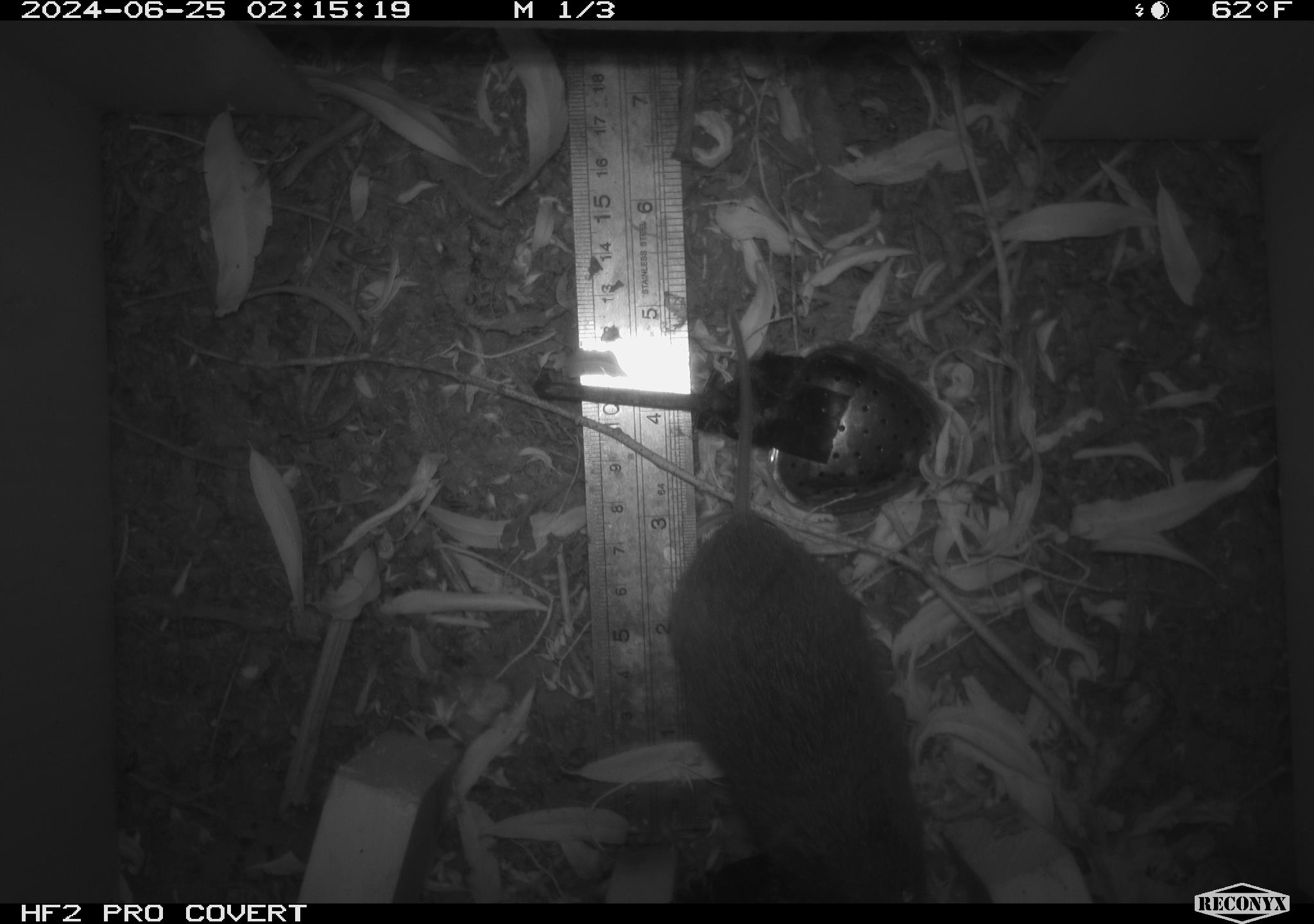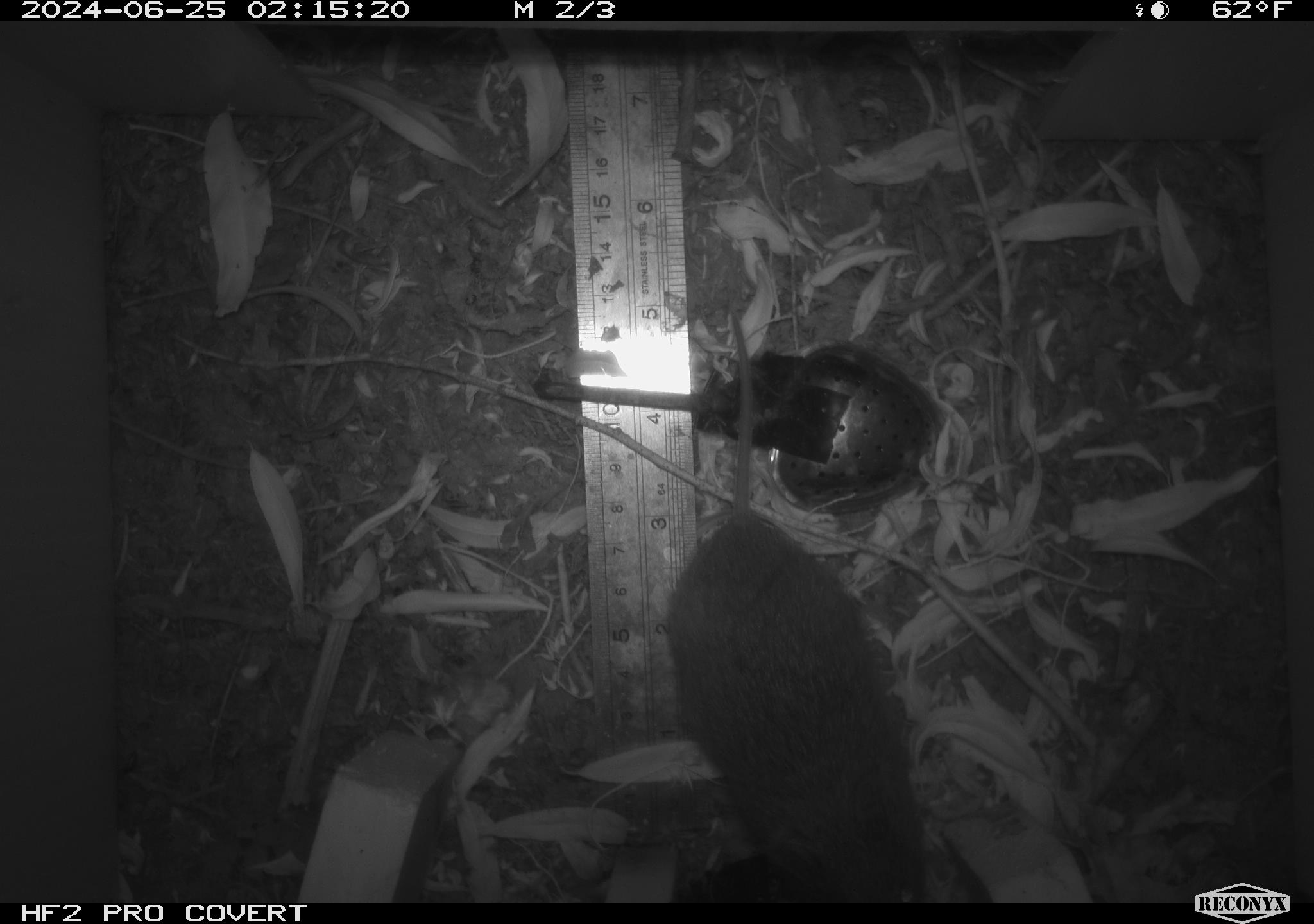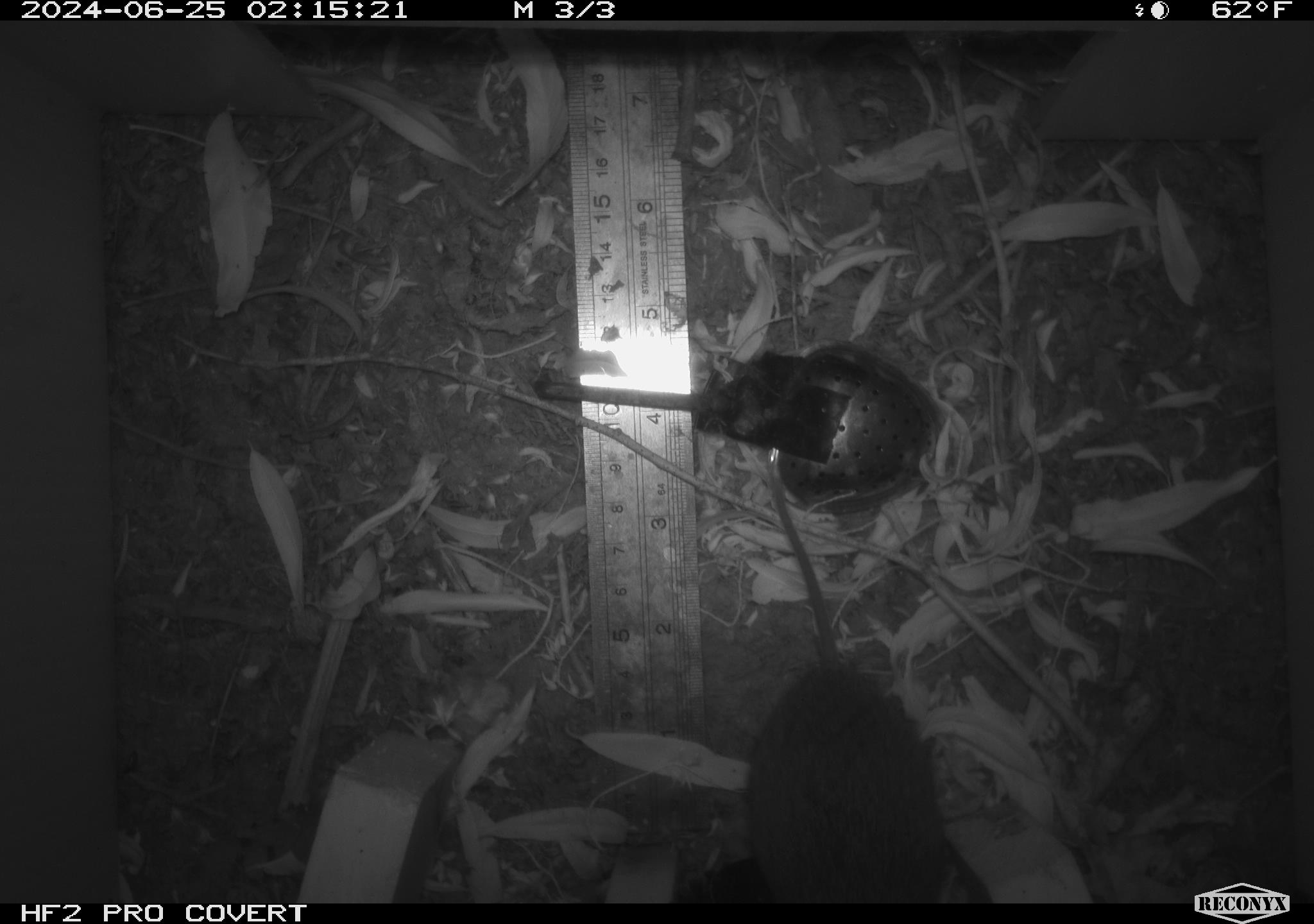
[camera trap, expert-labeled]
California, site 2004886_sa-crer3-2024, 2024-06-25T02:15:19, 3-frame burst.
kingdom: Animalia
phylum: Chordata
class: Mammalia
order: Rodentia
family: Cricetidae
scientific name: Arvicolinae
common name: voles, lemmings, and muskrats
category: arvicolinae subfamily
Arvicolinae subfamily (voles, lemmings, and muskrats) (Arvicolinae).